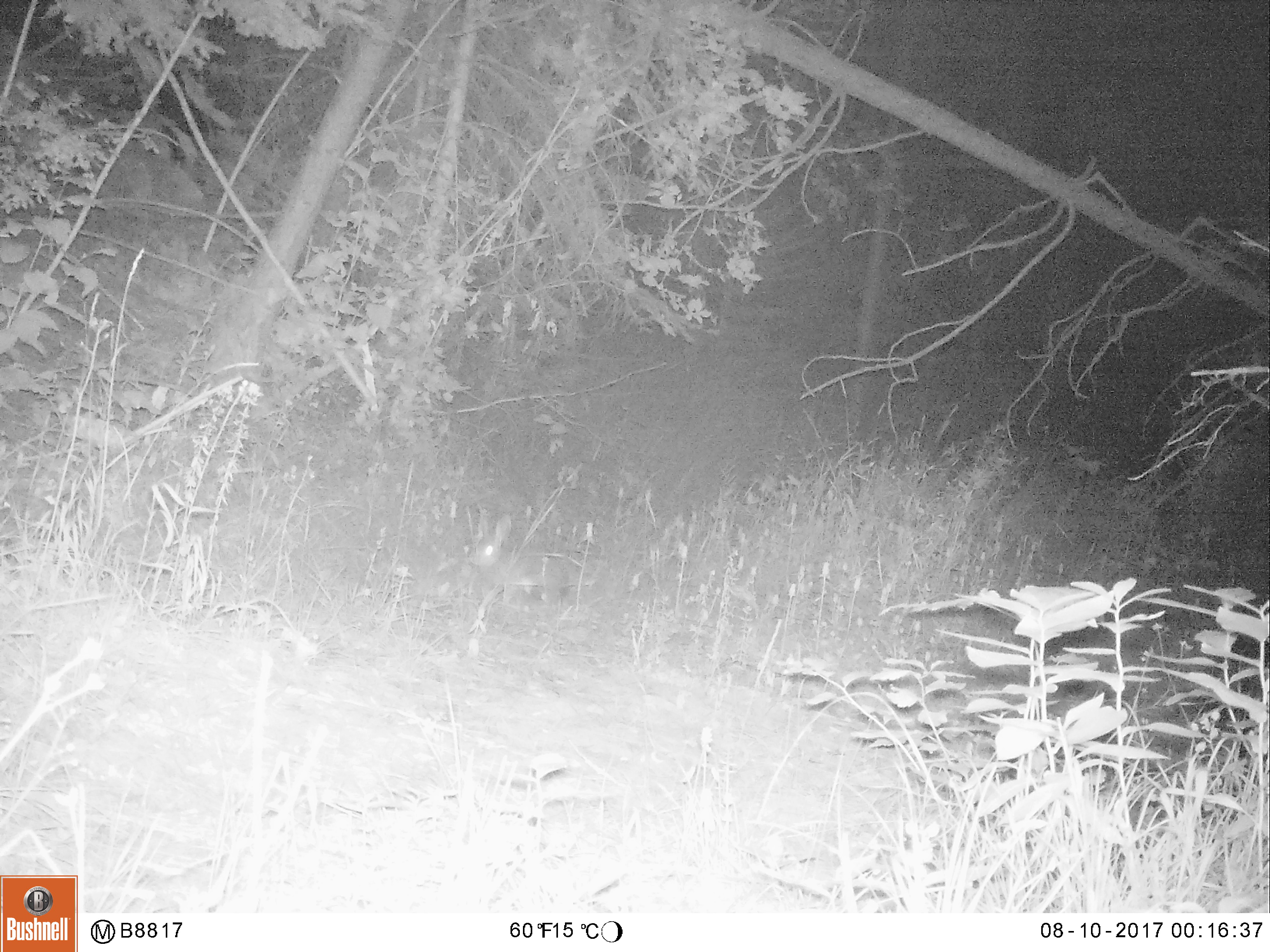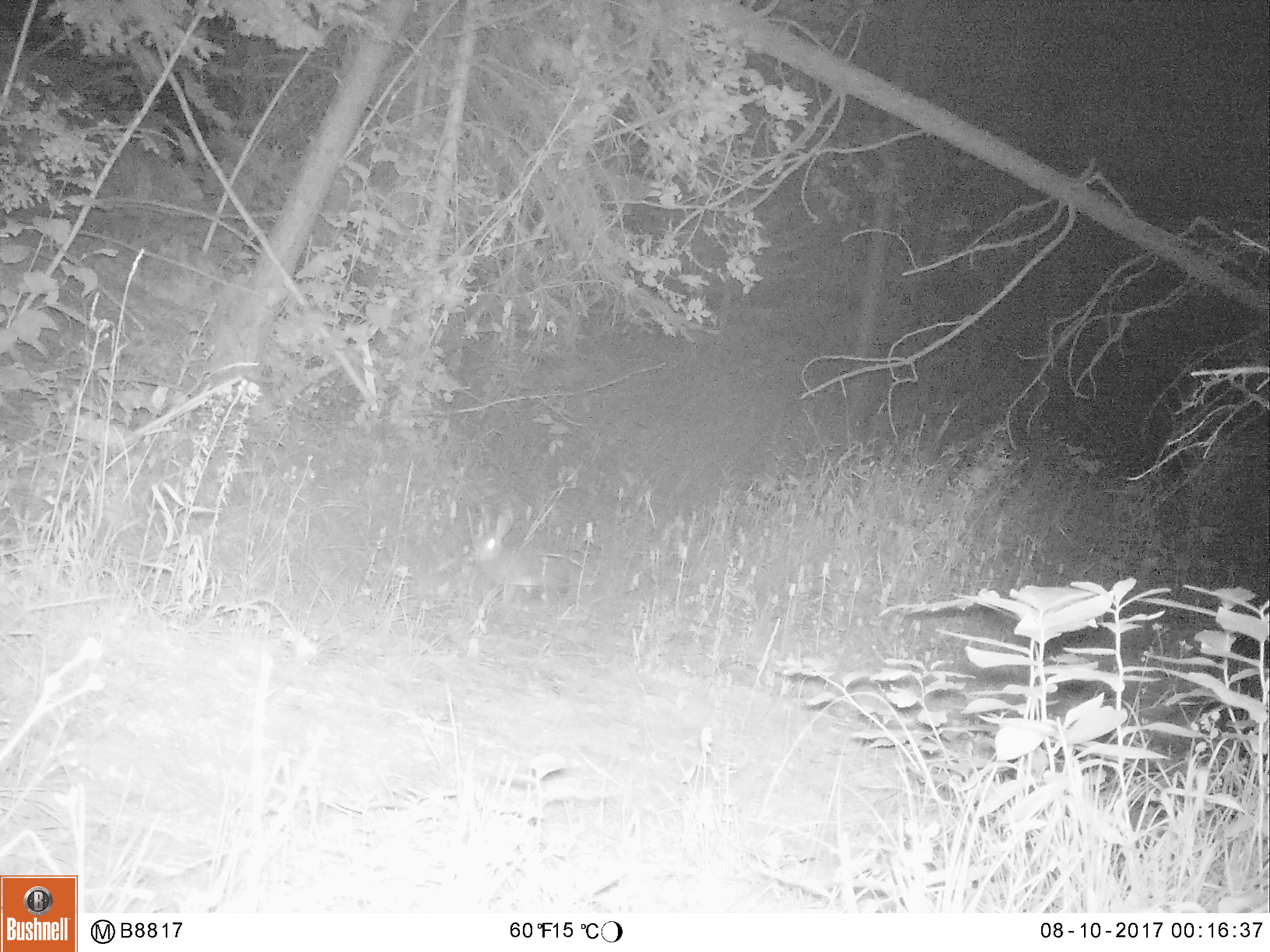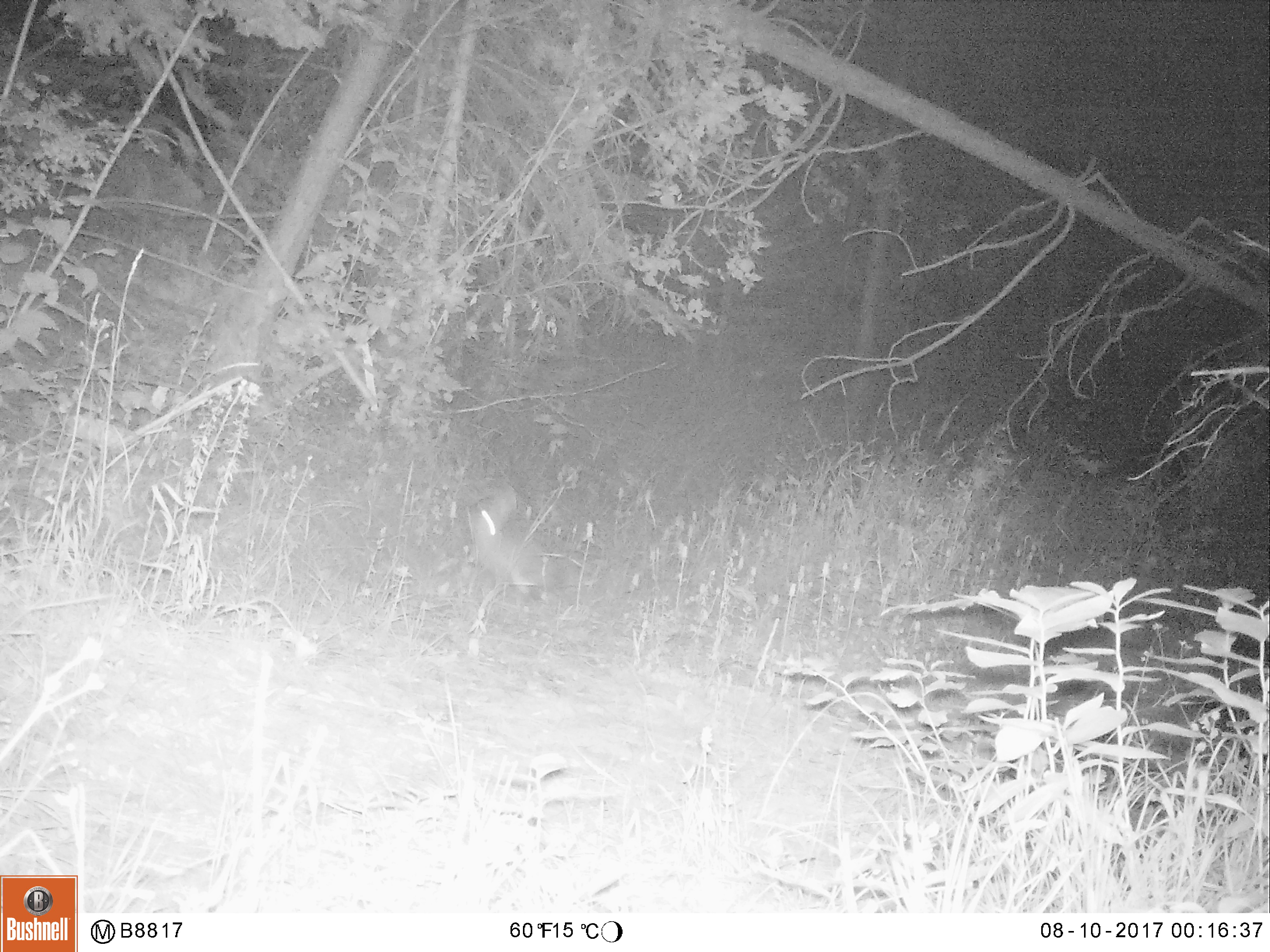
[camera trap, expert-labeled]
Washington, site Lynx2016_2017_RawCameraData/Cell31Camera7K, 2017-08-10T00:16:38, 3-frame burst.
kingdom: Animalia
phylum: Chordata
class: Mammalia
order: Lagomorpha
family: Leporidae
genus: Lepus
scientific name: Lepus americanus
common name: snowshoe hare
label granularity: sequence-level